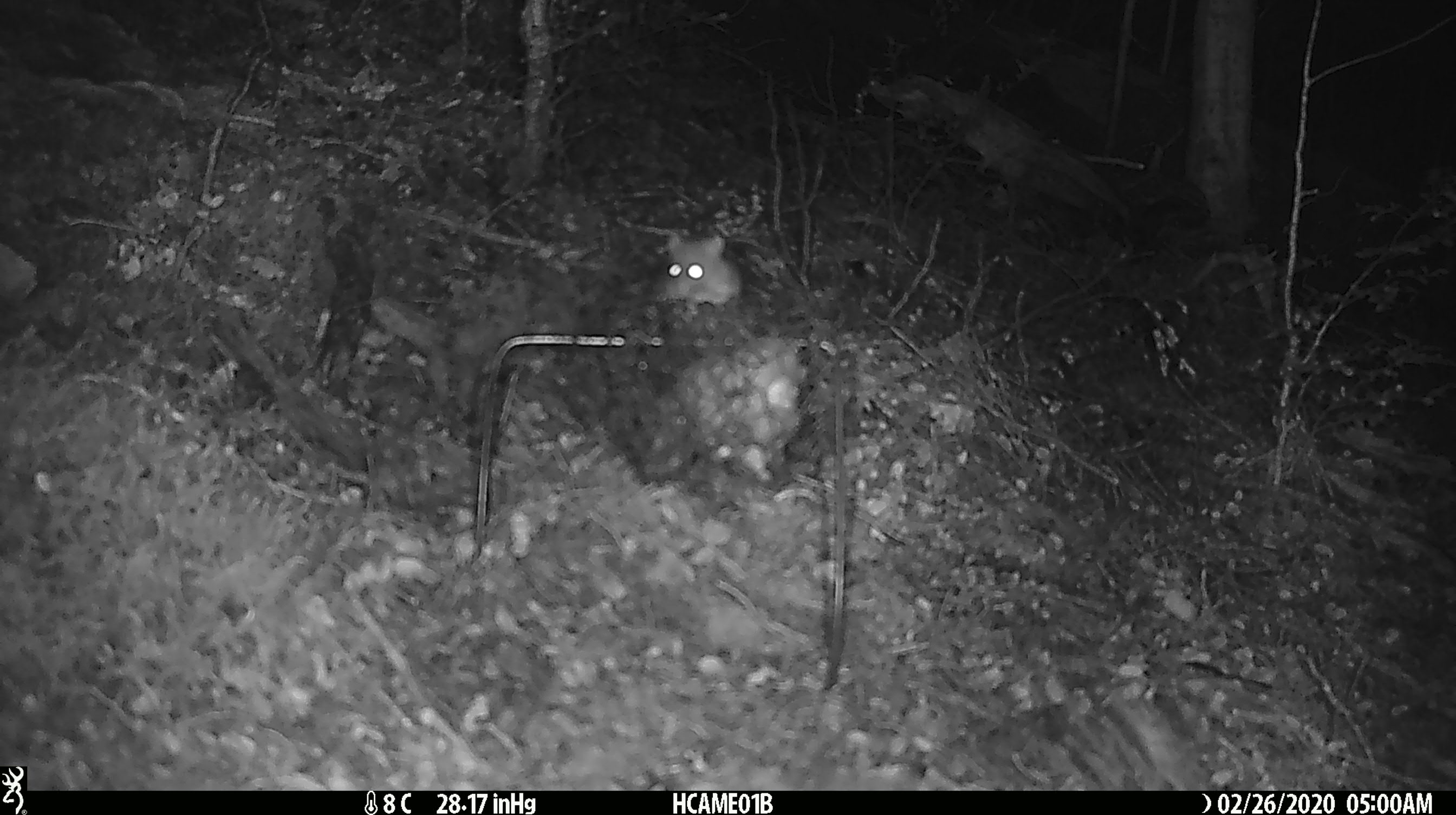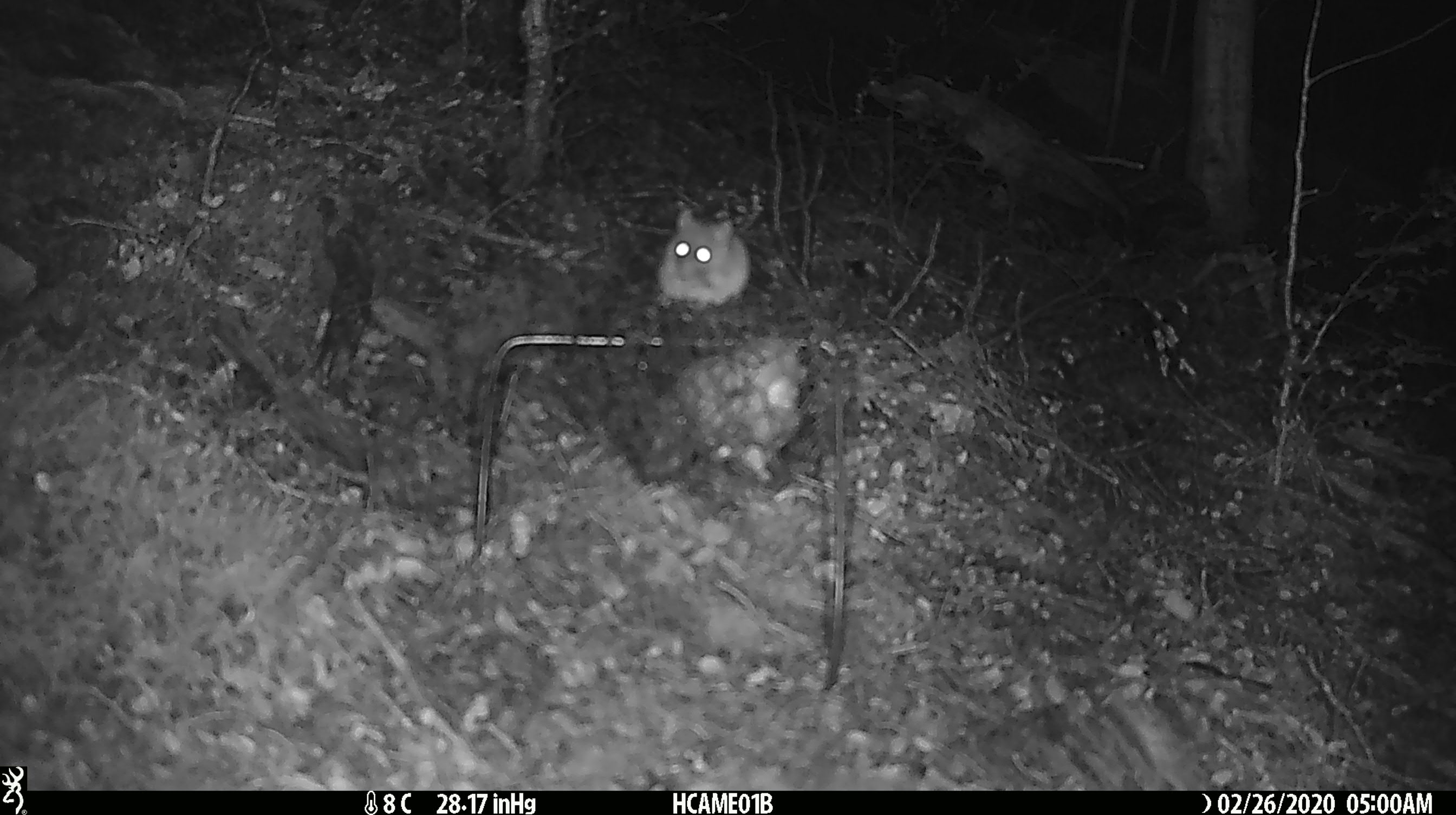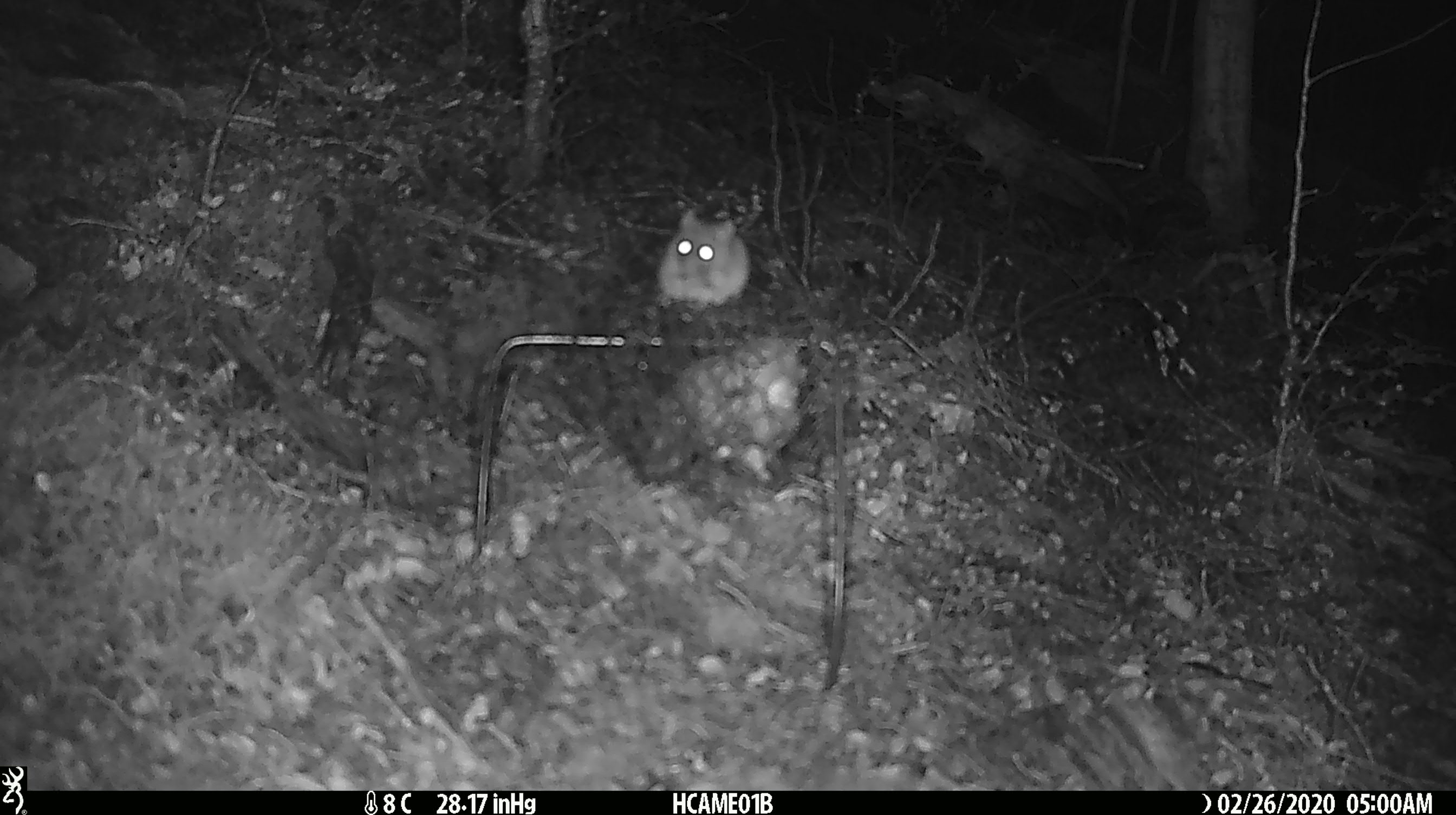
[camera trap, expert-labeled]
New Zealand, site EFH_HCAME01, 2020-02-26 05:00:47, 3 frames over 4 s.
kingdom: Animalia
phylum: Chordata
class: Mammalia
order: Rodentia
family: Muridae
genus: Mus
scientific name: Mus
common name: mouse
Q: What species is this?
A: Mouse (Mus).